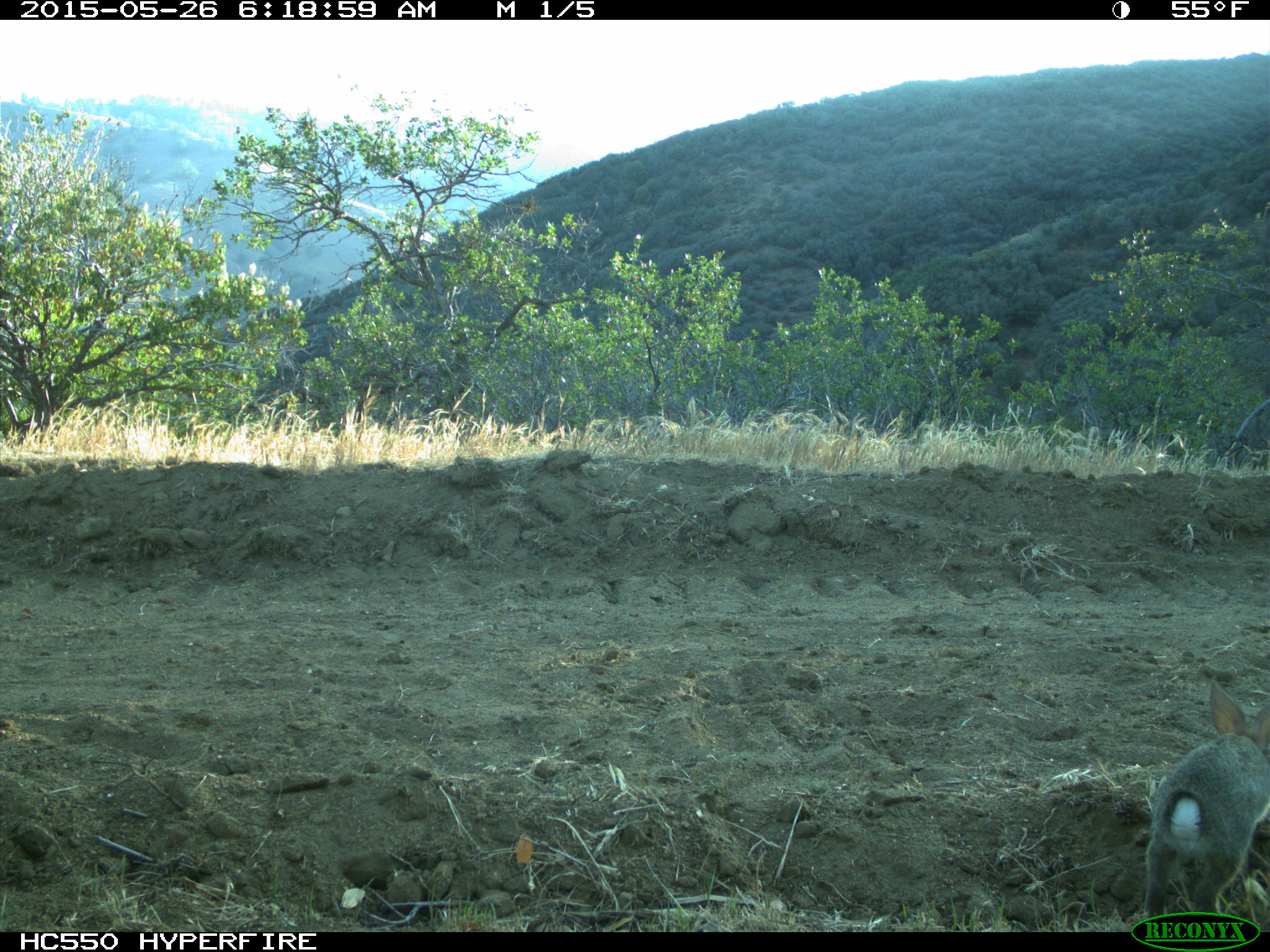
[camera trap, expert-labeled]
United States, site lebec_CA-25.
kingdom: Animalia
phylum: Chordata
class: Mammalia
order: Lagomorpha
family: Leporidae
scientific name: Leporidae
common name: rabbits and hares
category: unidentified rabbit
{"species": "unidentified rabbit (rabbits and hares) (Leporidae)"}